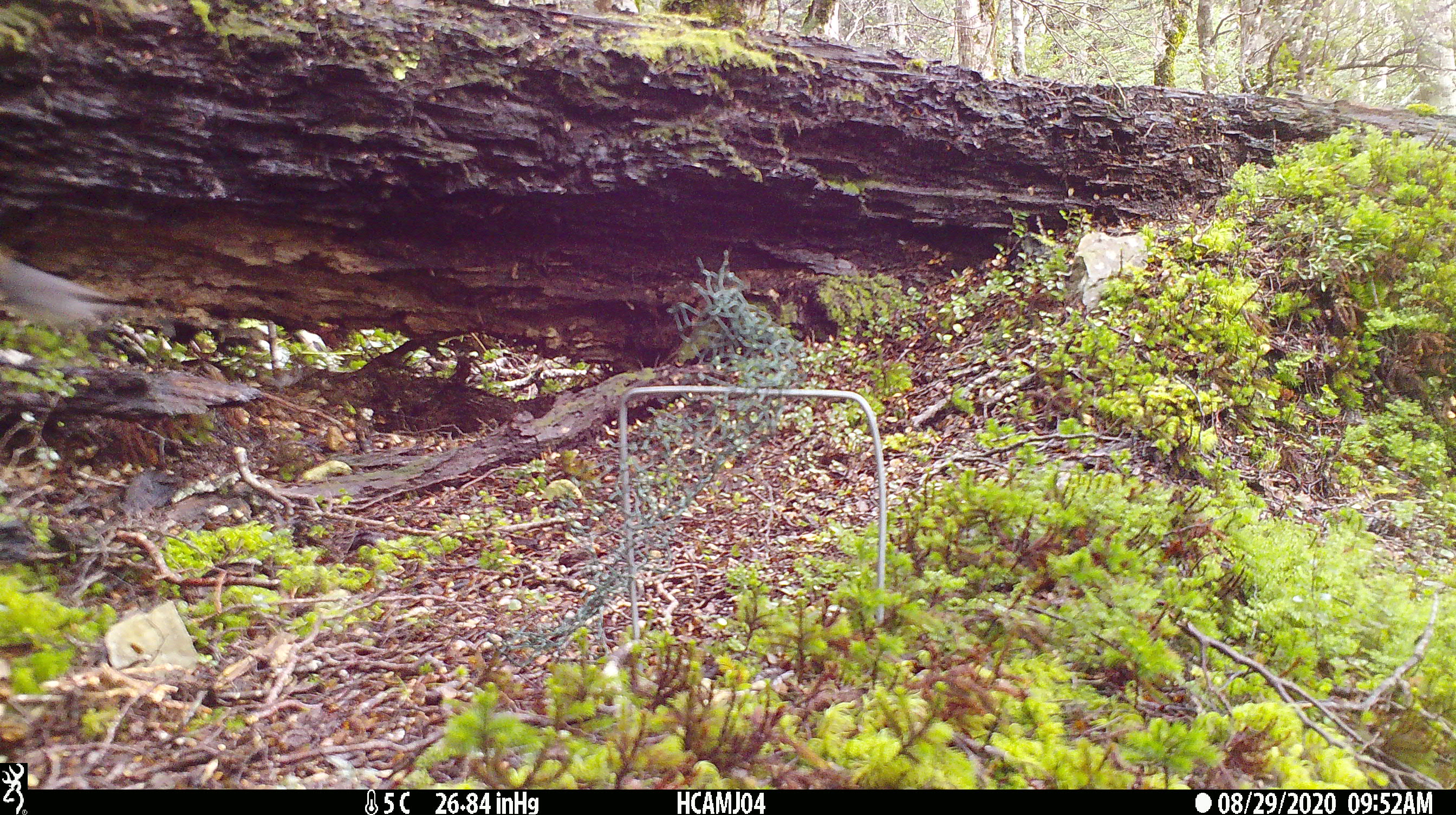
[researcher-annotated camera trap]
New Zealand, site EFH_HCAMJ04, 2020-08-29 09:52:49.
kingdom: Animalia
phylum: Chordata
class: Aves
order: Passeriformes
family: Petroicidae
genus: Petroica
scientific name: Petroica australis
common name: new zealand robin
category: robin